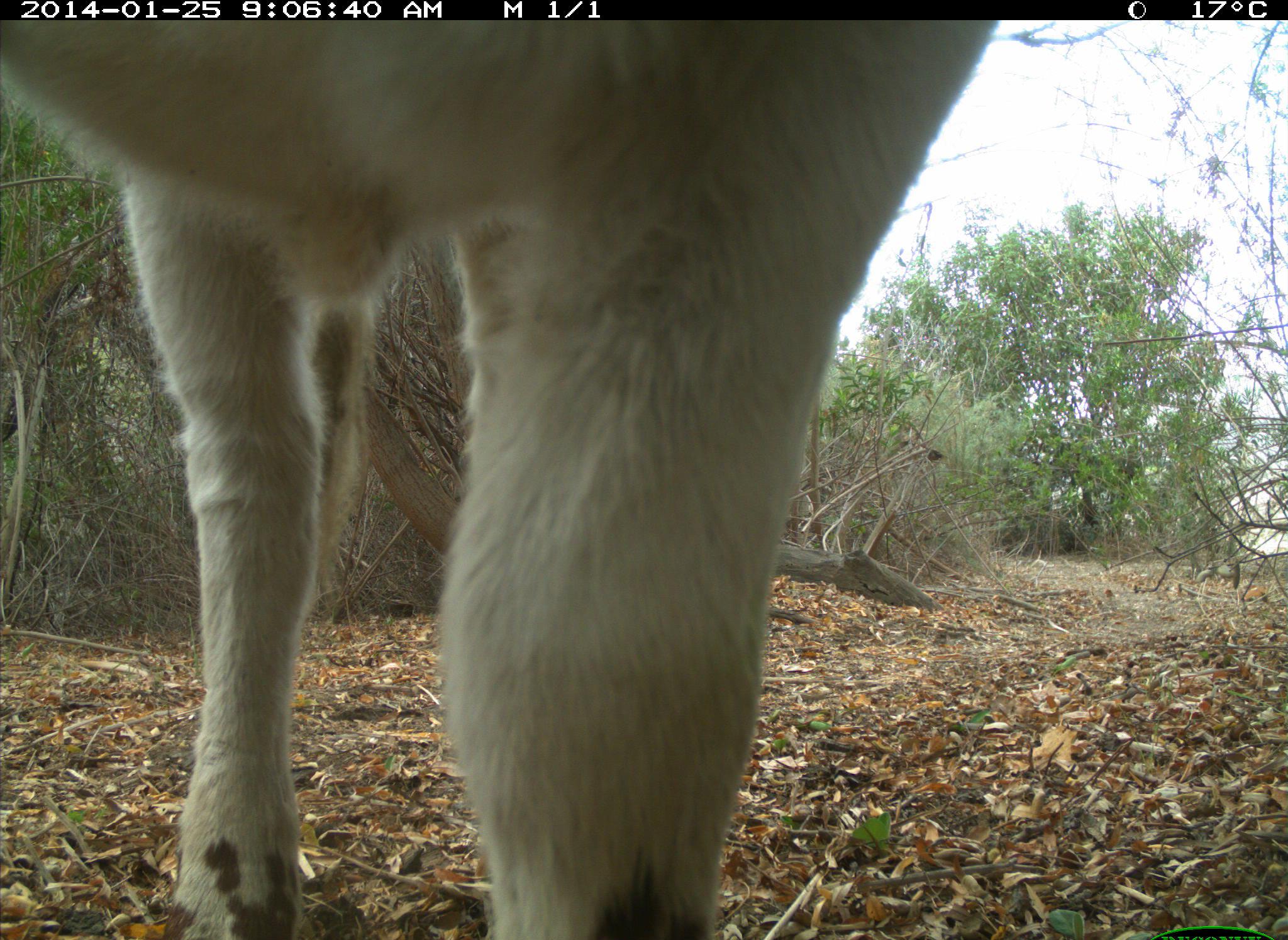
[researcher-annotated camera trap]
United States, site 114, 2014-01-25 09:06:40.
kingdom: Animalia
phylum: Chordata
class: Mammalia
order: Artiodactyla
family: Bovidae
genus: Bos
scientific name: Bos taurus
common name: cow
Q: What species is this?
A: Cow (Bos taurus).